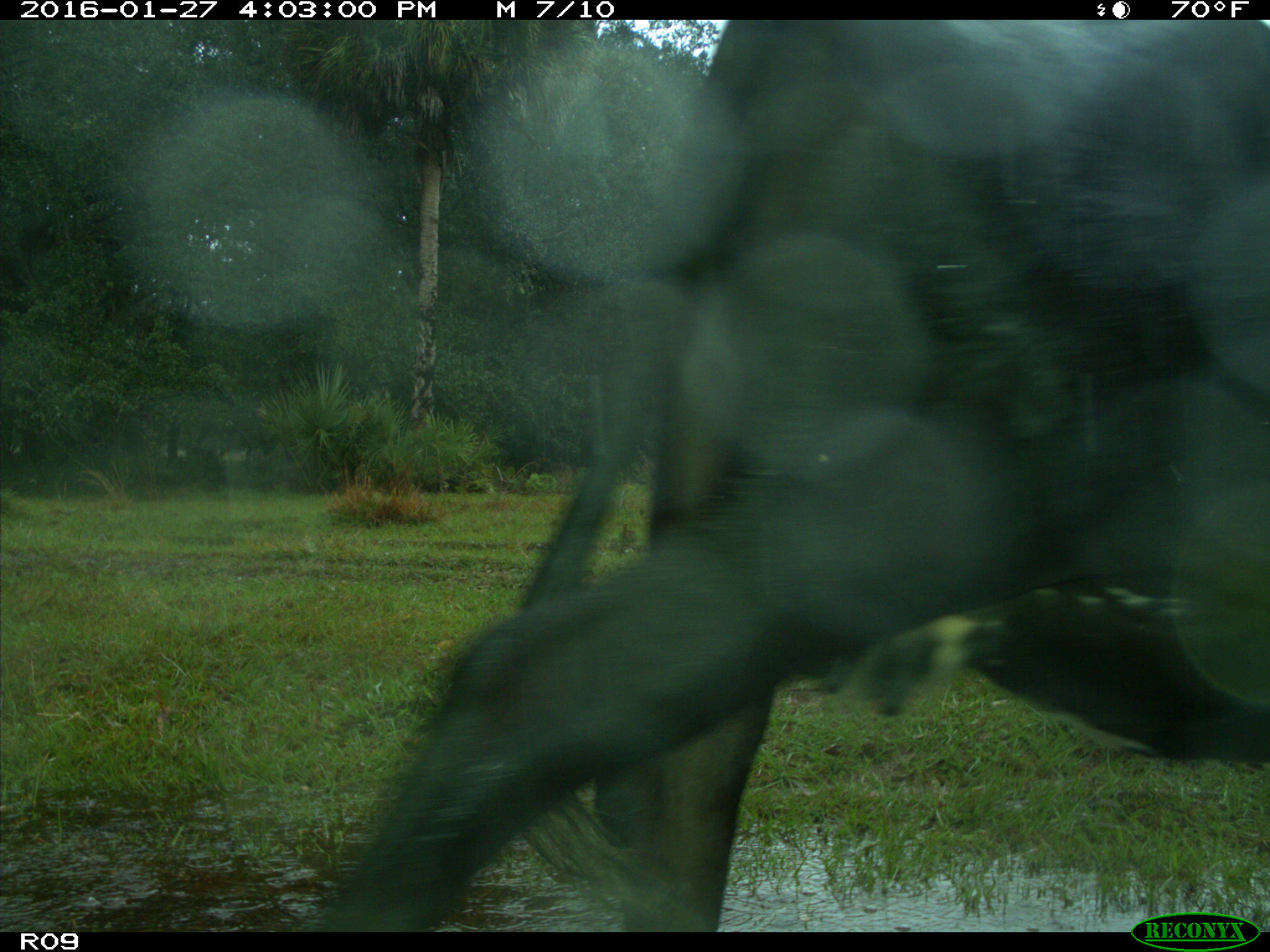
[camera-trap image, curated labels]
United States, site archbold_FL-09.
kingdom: Animalia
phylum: Chordata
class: Mammalia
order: Artiodactyla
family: Bovidae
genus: Bos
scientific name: Bos taurus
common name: domestic cow